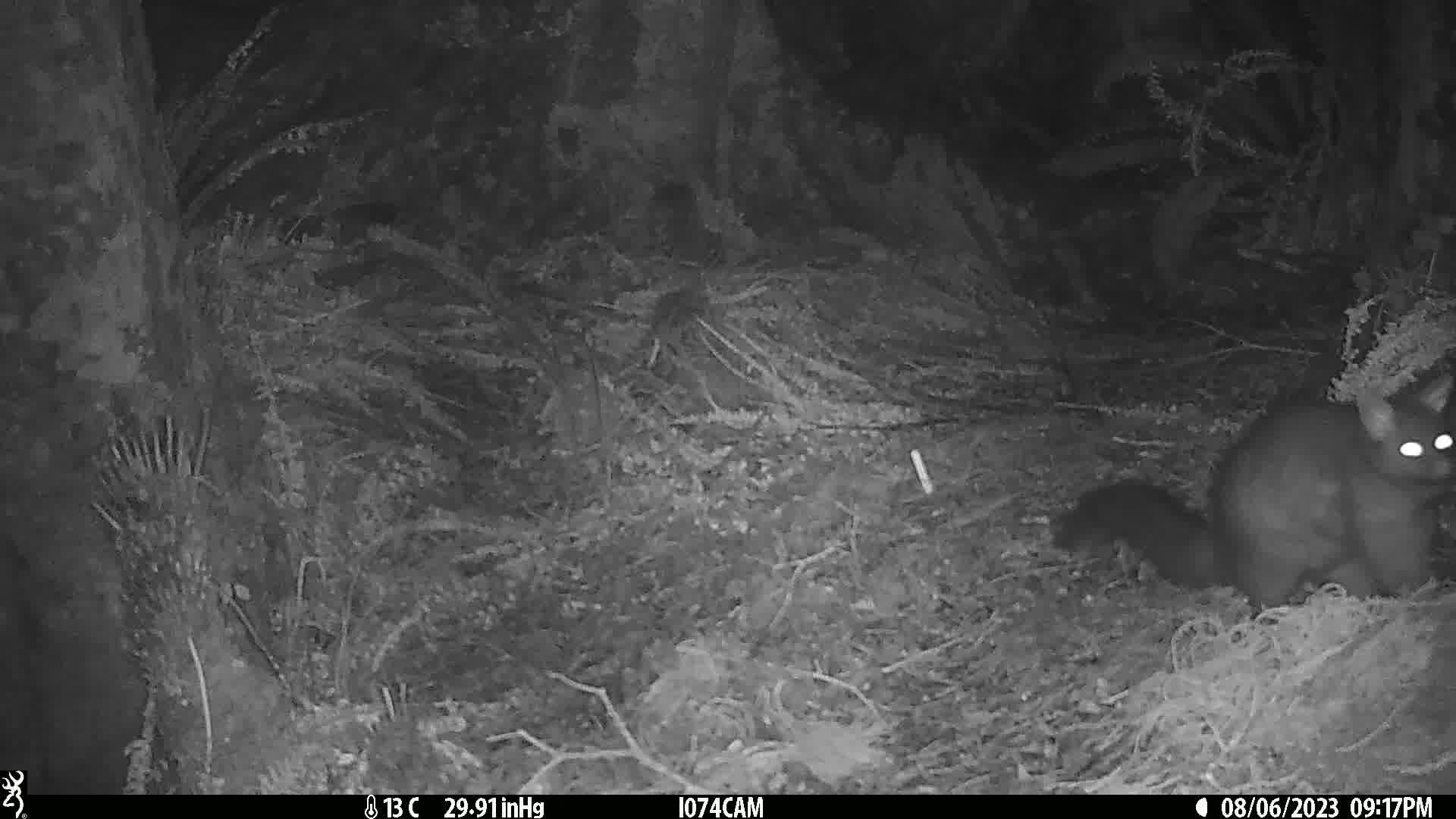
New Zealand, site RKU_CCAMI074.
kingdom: Animalia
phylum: Chordata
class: Mammalia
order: Diprotodontia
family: Phalangeridae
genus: Trichosurus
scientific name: Trichosurus vulpecula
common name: common brushtail possum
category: possum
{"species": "possum (common brushtail possum) (Trichosurus vulpecula)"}